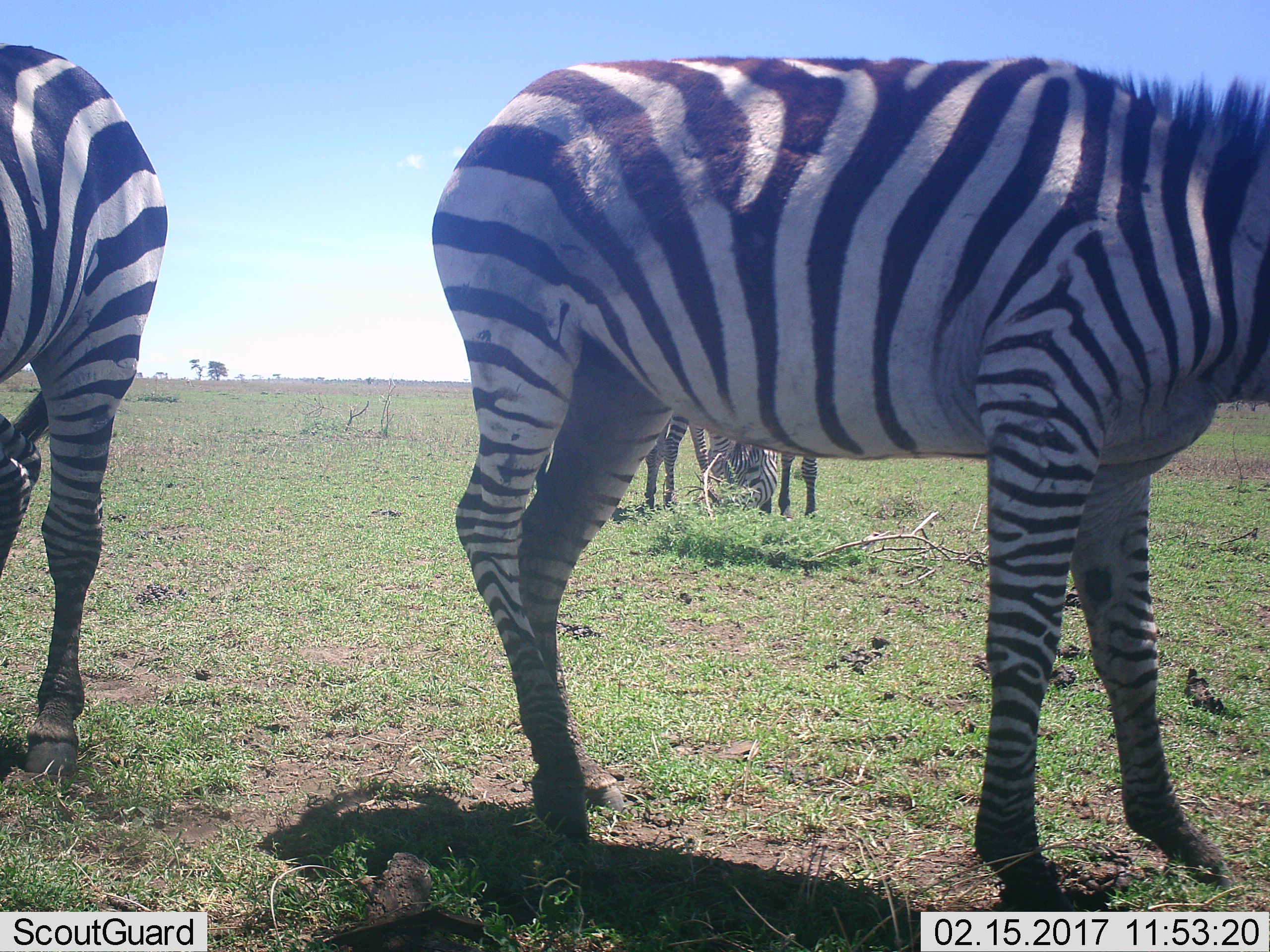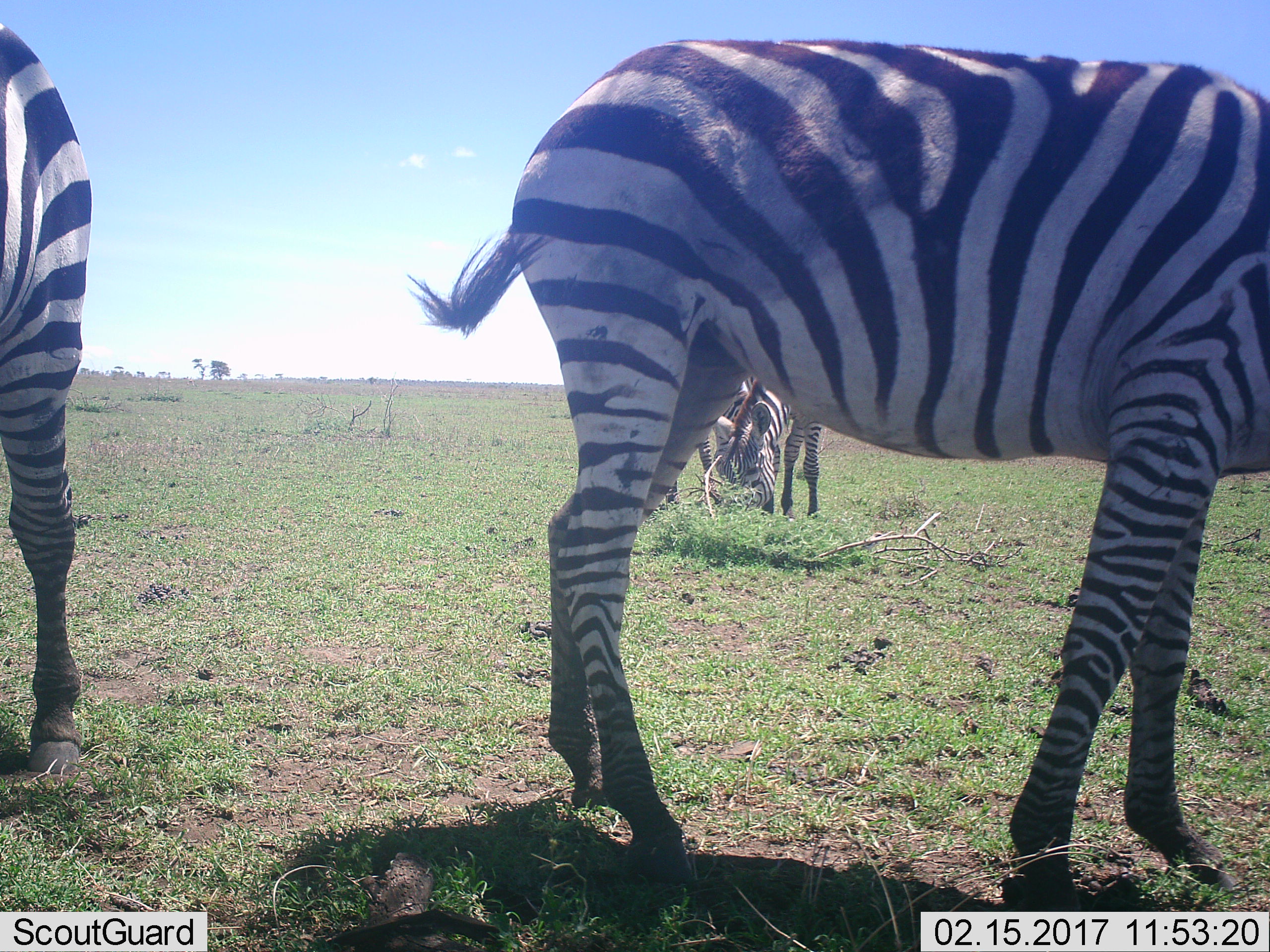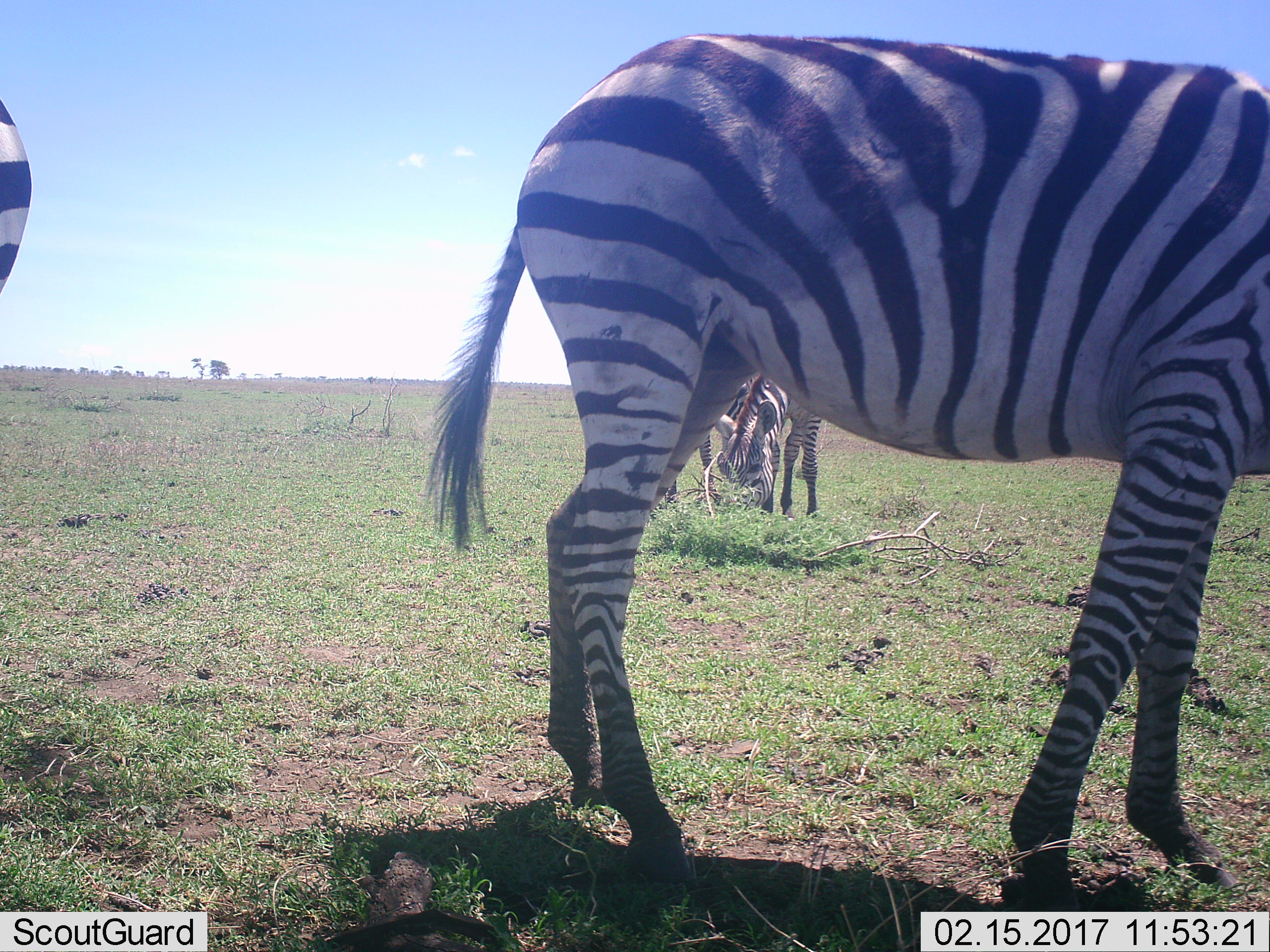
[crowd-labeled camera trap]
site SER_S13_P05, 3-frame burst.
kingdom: Animalia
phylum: Chordata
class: Mammalia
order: Perissodactyla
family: Equidae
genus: Equus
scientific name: Equus quagga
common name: plains zebra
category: zebraplains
Zebraplains (plains zebra) (Equus quagga), count 4. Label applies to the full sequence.